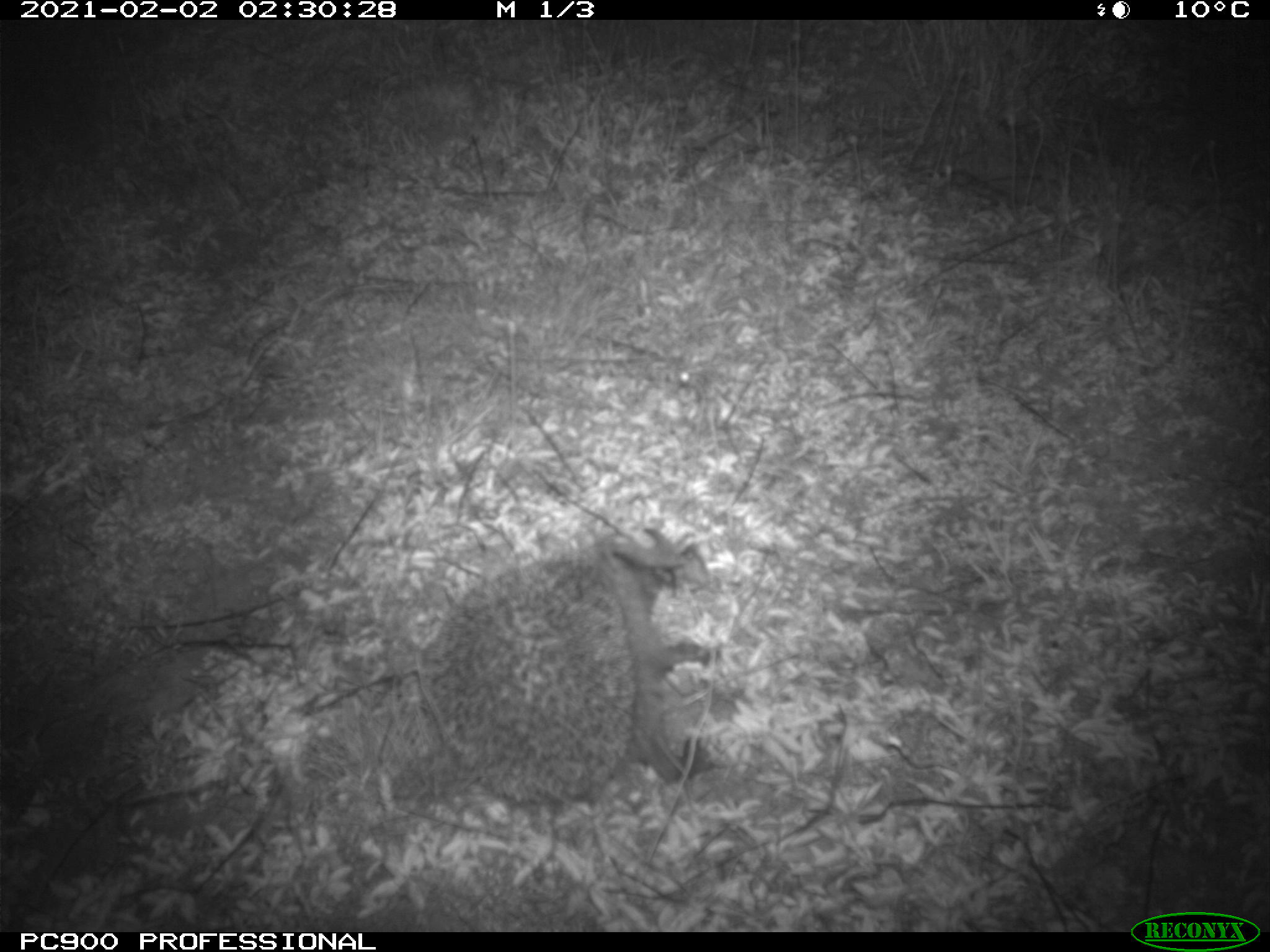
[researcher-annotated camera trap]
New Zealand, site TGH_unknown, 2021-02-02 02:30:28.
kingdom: Animalia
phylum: Chordata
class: Mammalia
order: Eulipotyphla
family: Erinaceidae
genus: Erinaceus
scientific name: Erinaceus europaeus europaeus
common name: european hedgehog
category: hedgehog